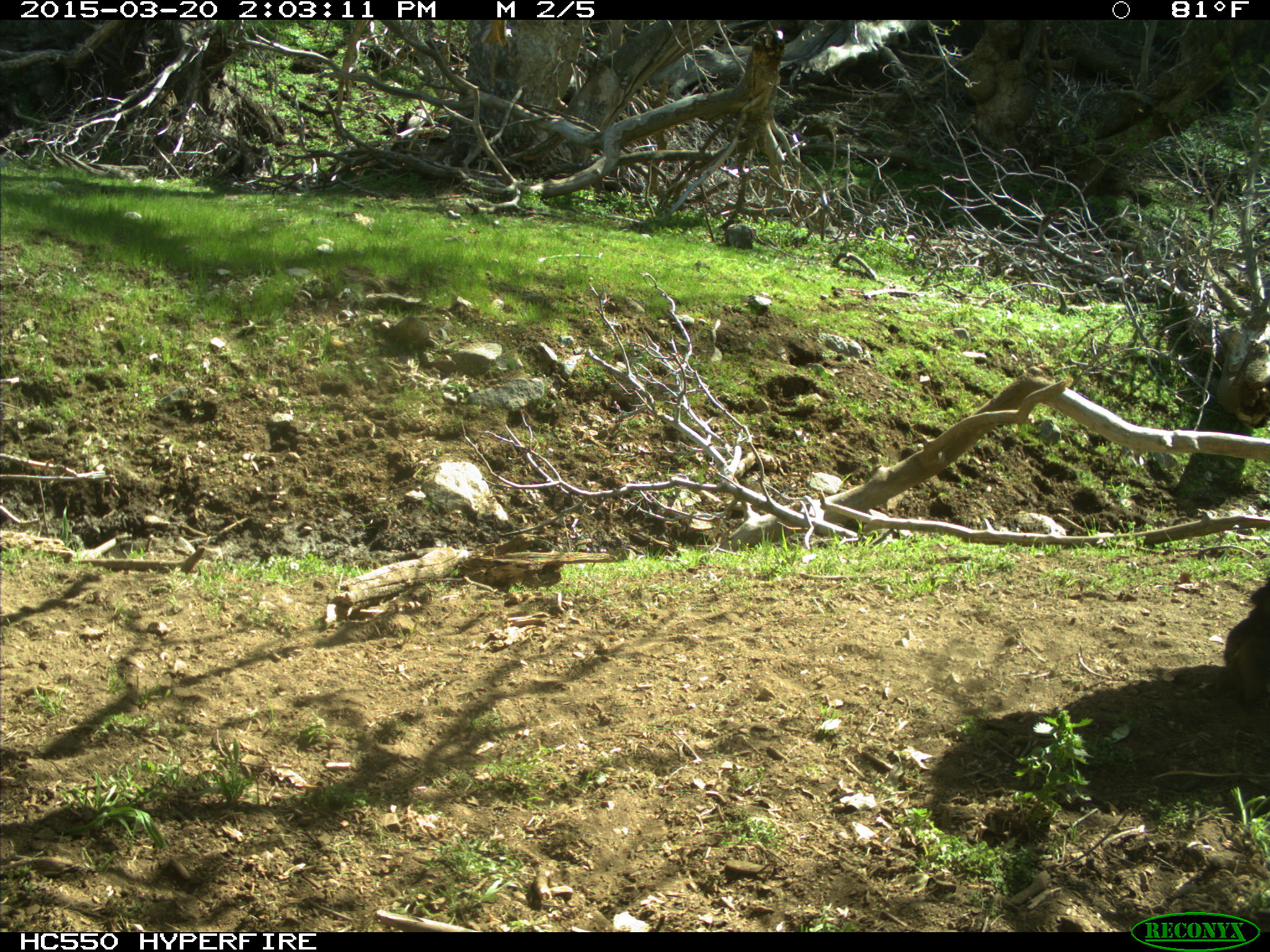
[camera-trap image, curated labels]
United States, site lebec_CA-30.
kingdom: Animalia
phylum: Chordata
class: Mammalia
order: Artiodactyla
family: Bovidae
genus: Bos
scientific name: Bos taurus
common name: domestic cow